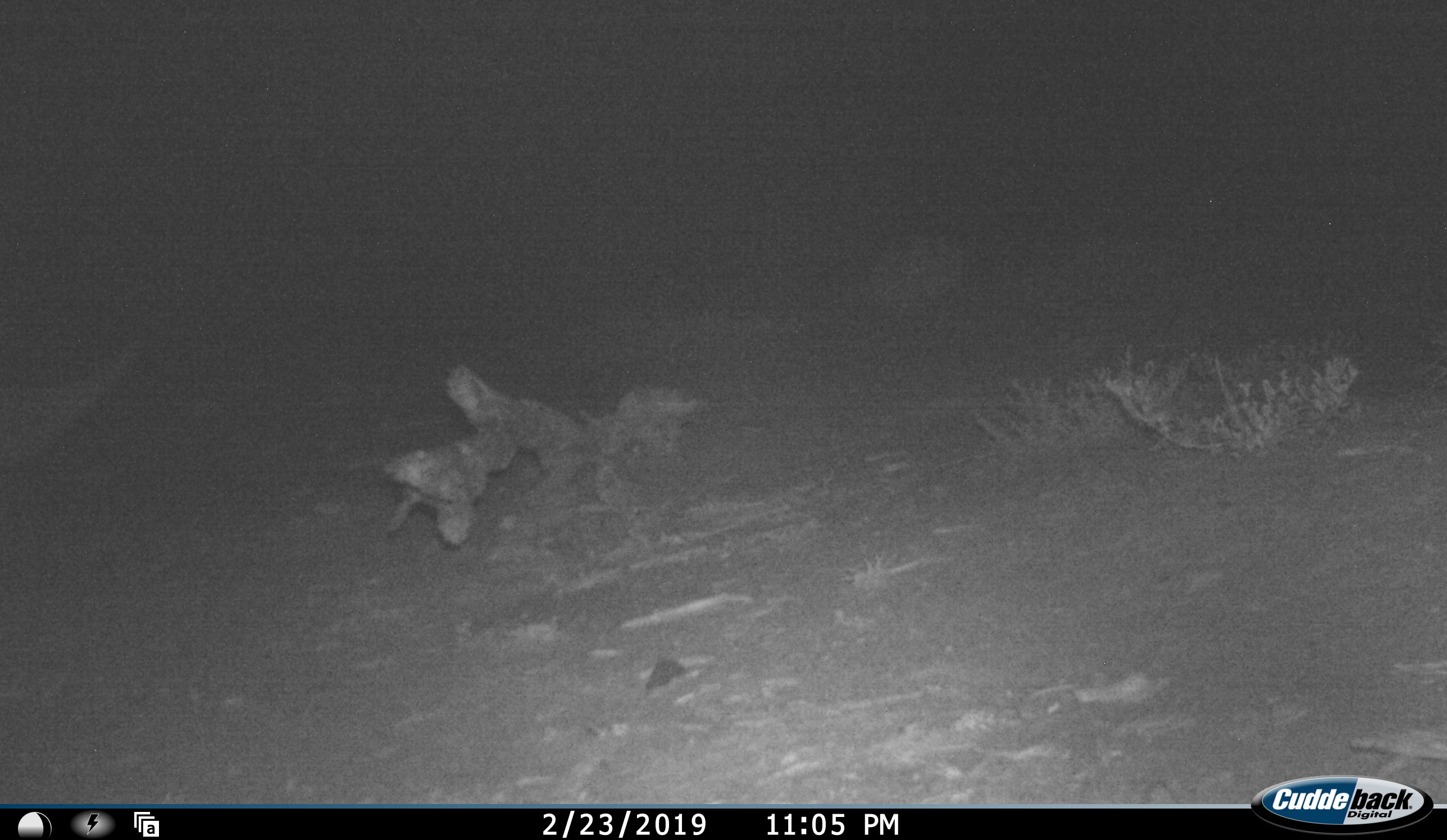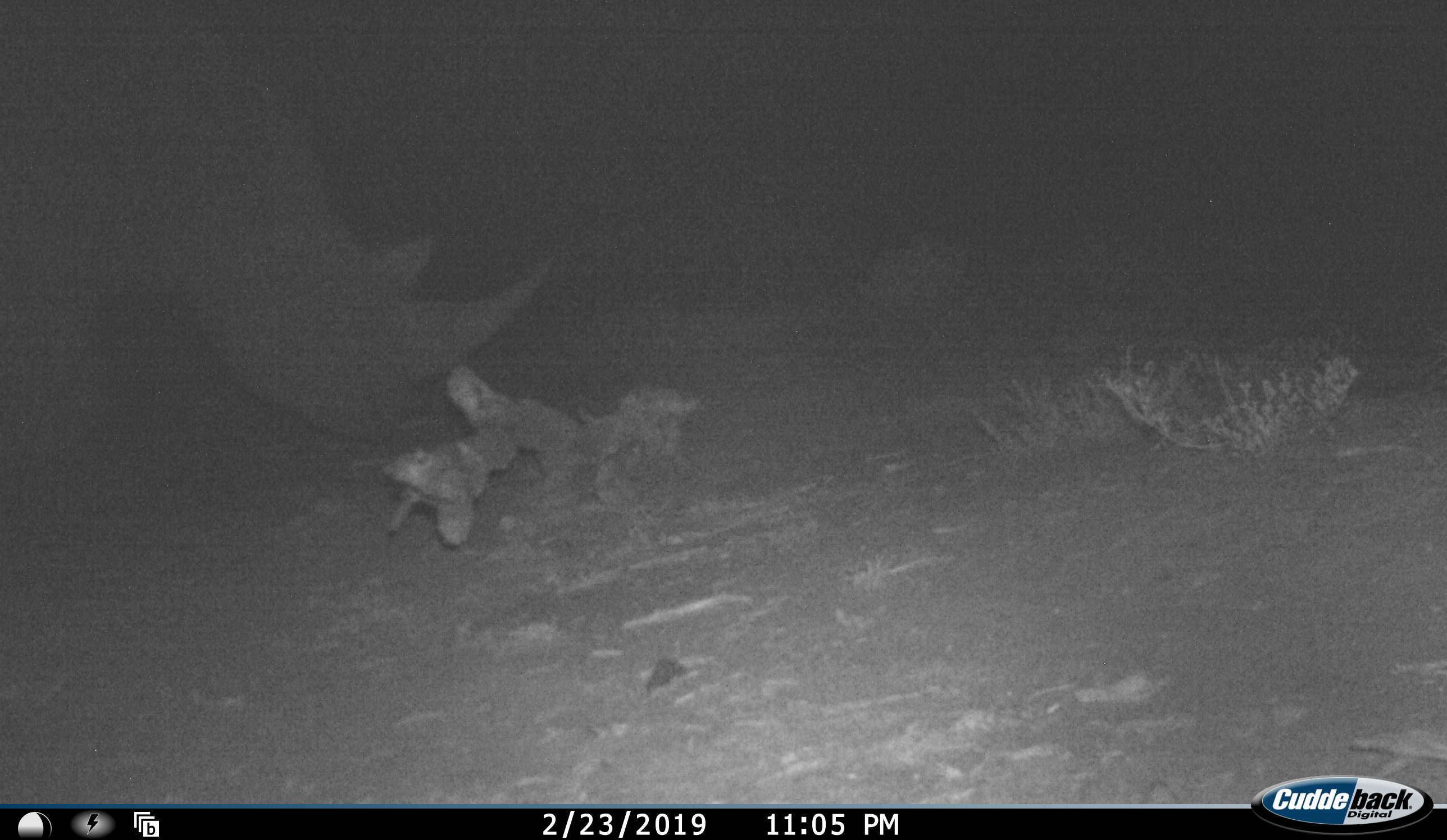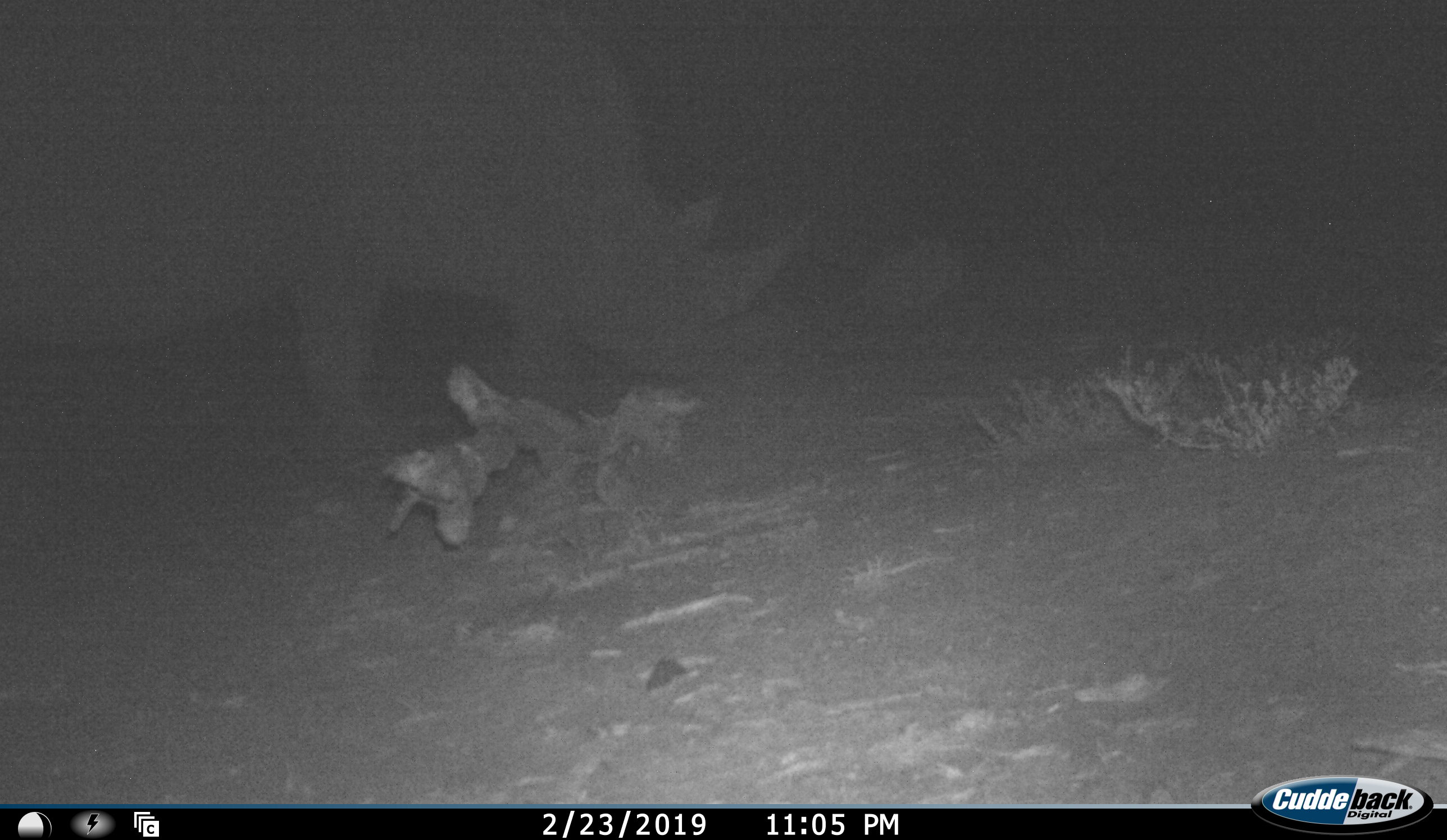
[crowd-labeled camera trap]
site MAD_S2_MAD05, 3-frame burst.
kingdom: Animalia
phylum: Chordata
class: Mammalia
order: Perissodactyla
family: Rhinocerotidae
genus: Diceros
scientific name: Diceros bicornis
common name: black rhinoceros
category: rhinocerosblack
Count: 1.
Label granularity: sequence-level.